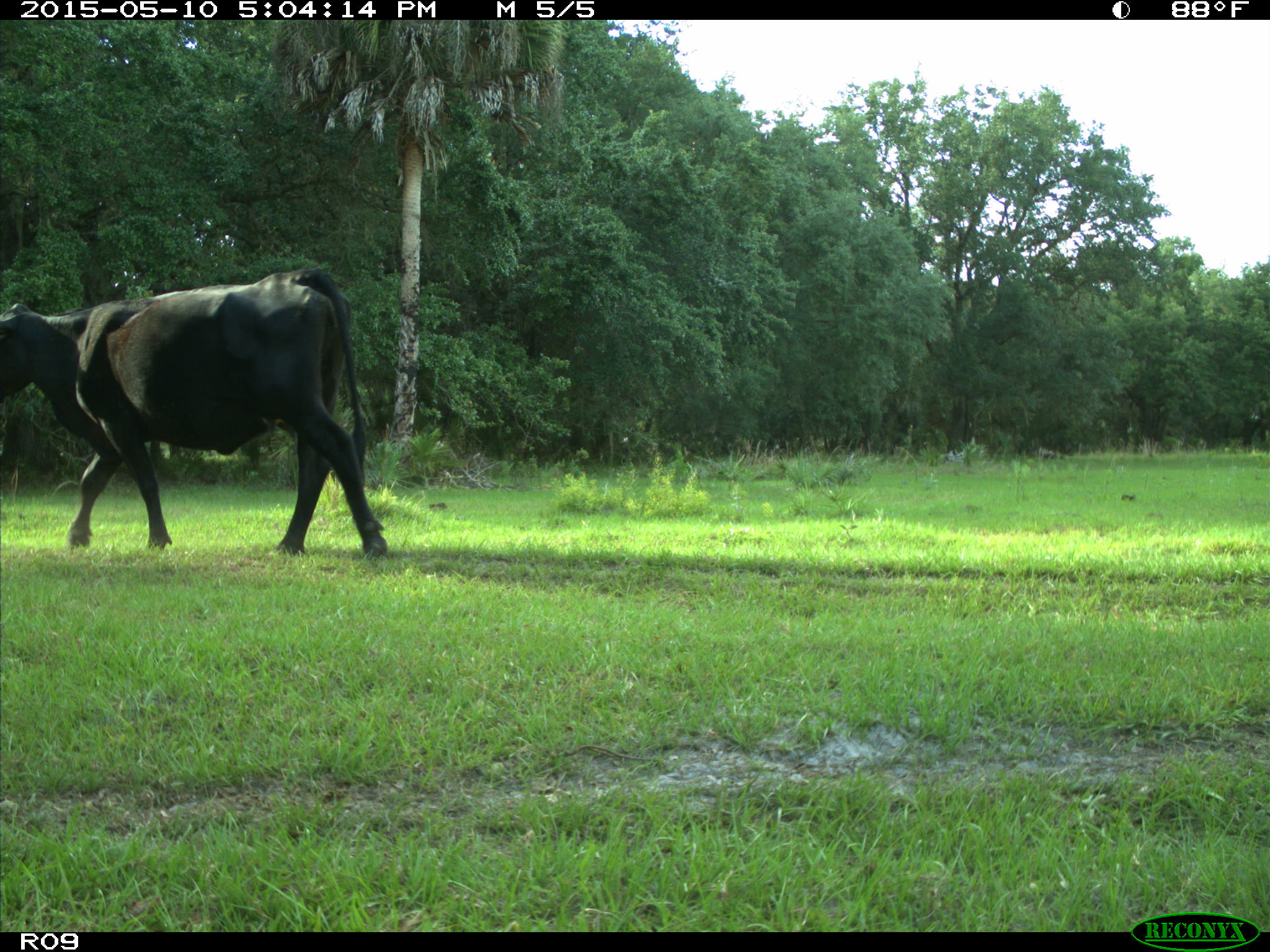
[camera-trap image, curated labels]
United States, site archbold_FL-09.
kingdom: Animalia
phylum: Chordata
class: Mammalia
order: Artiodactyla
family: Bovidae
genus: Bos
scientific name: Bos taurus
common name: domestic cow